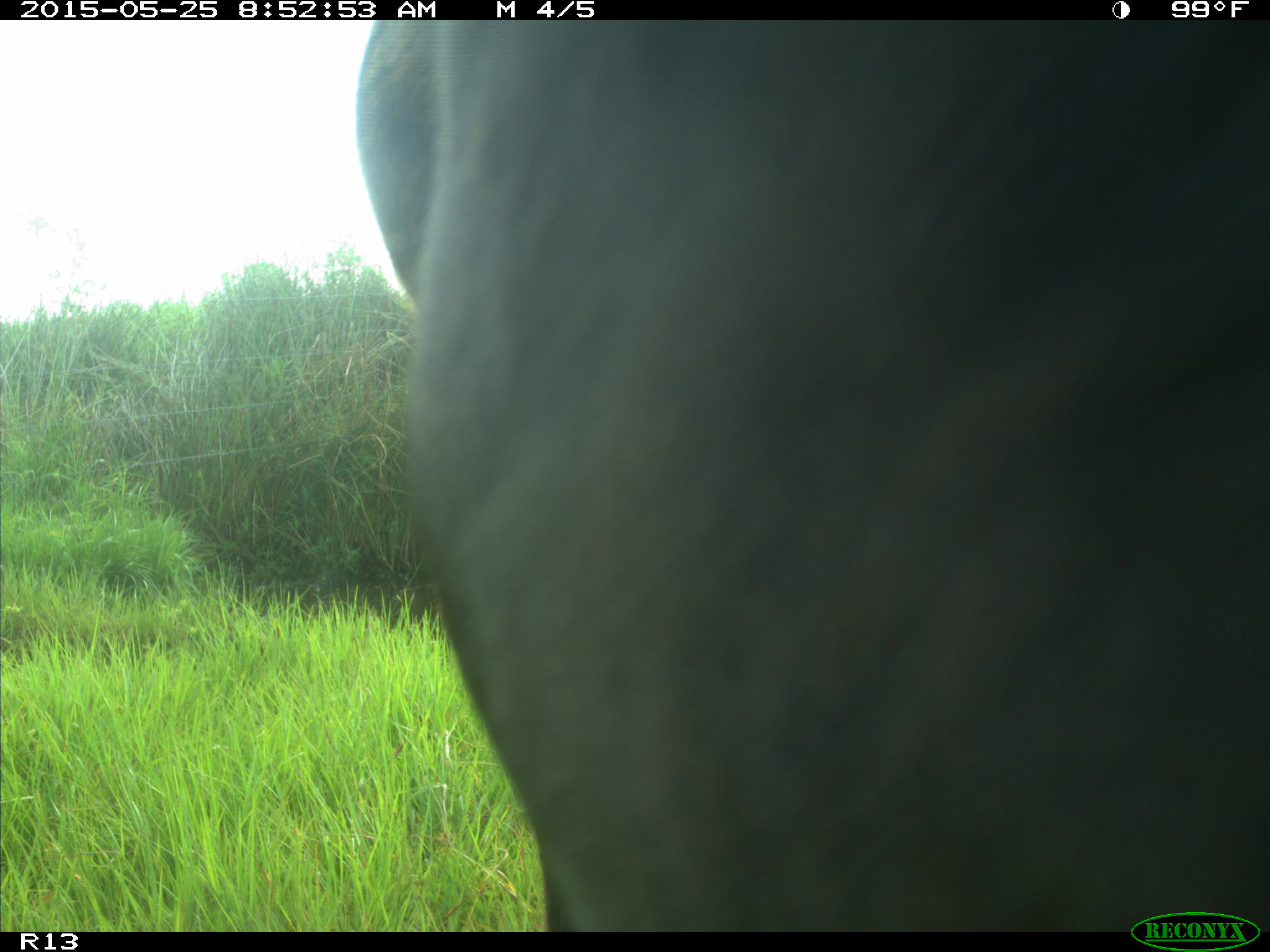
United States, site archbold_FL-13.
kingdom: Animalia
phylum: Chordata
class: Mammalia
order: Artiodactyla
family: Bovidae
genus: Bos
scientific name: Bos taurus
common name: domestic cow